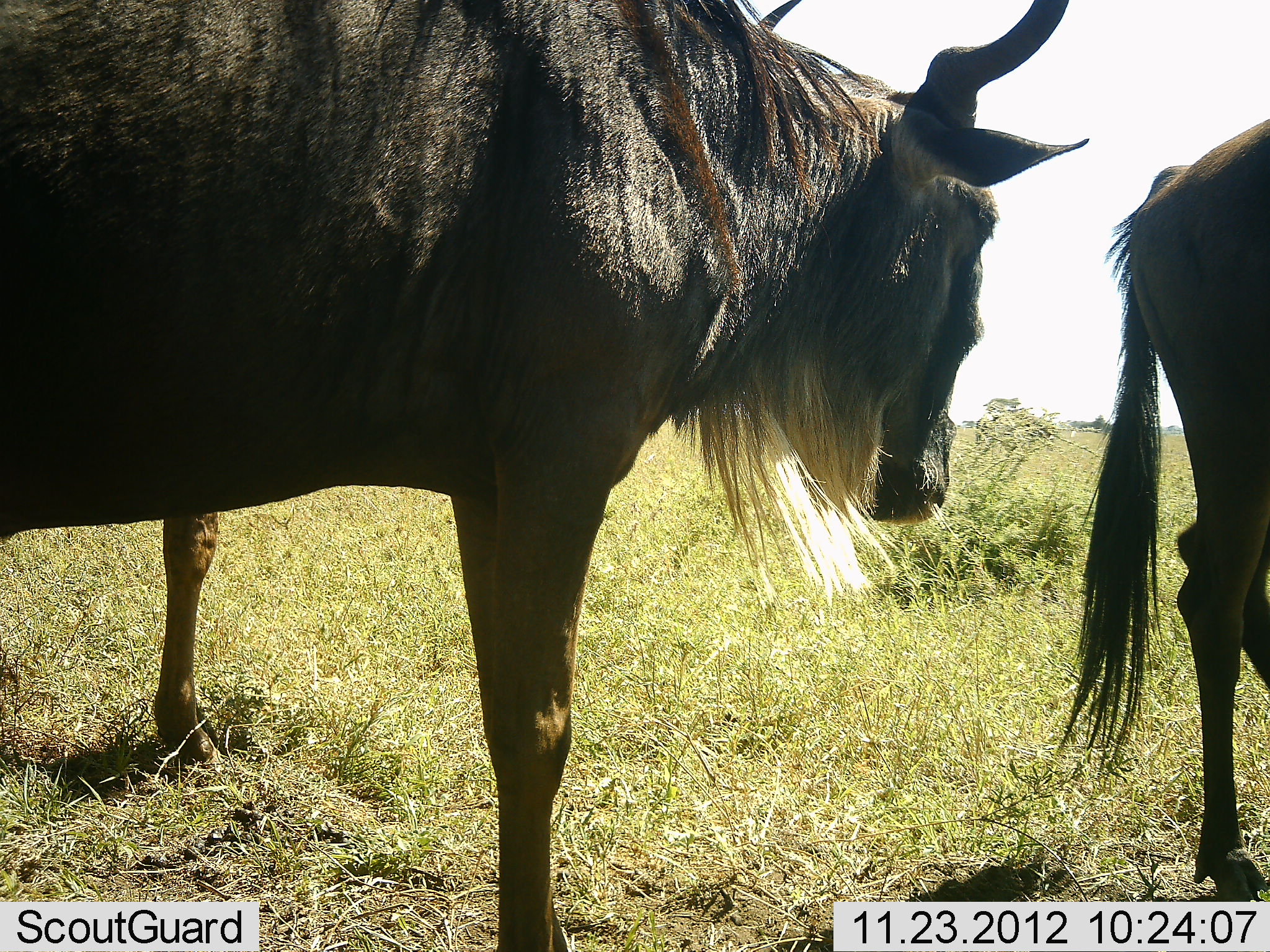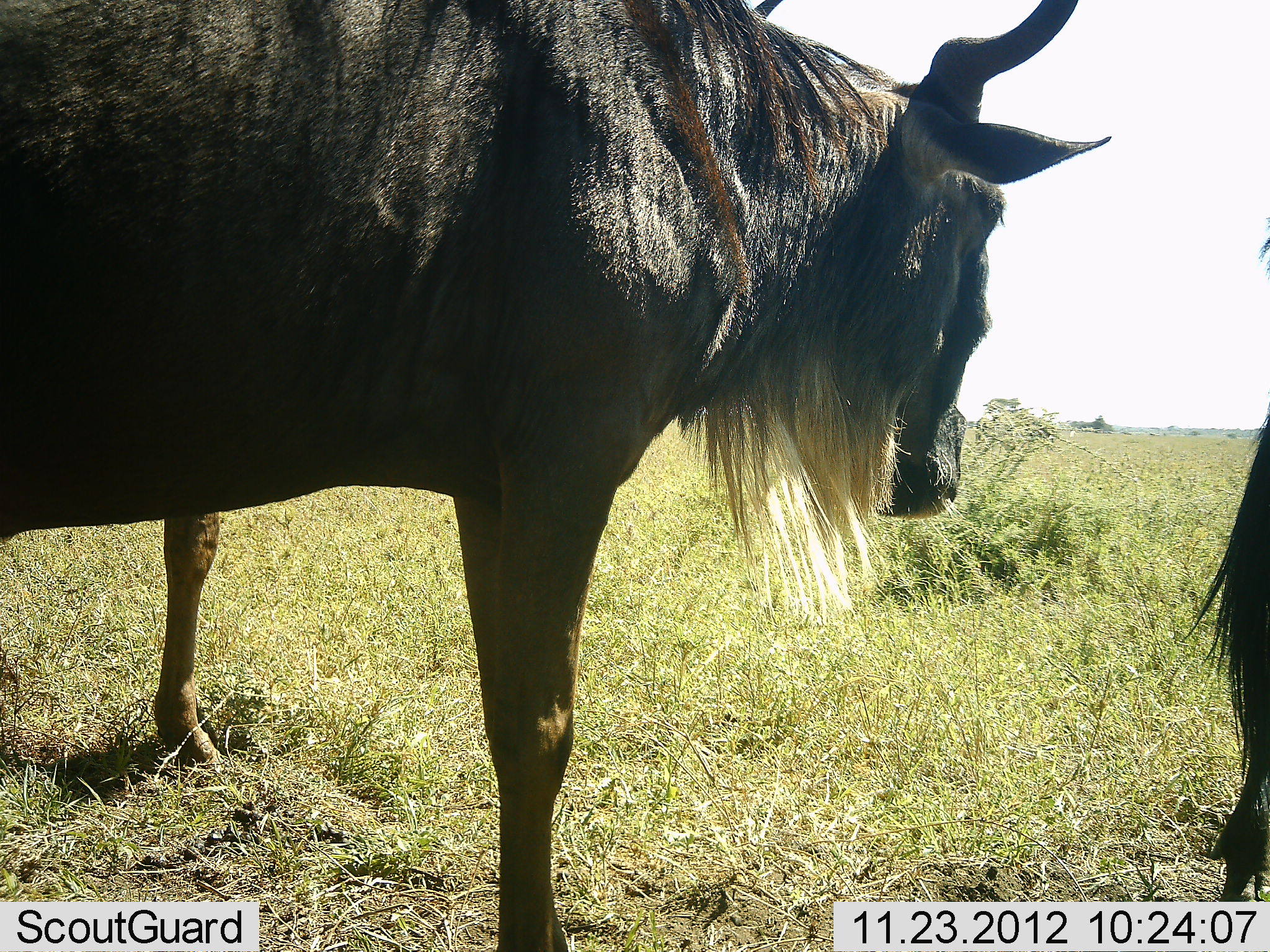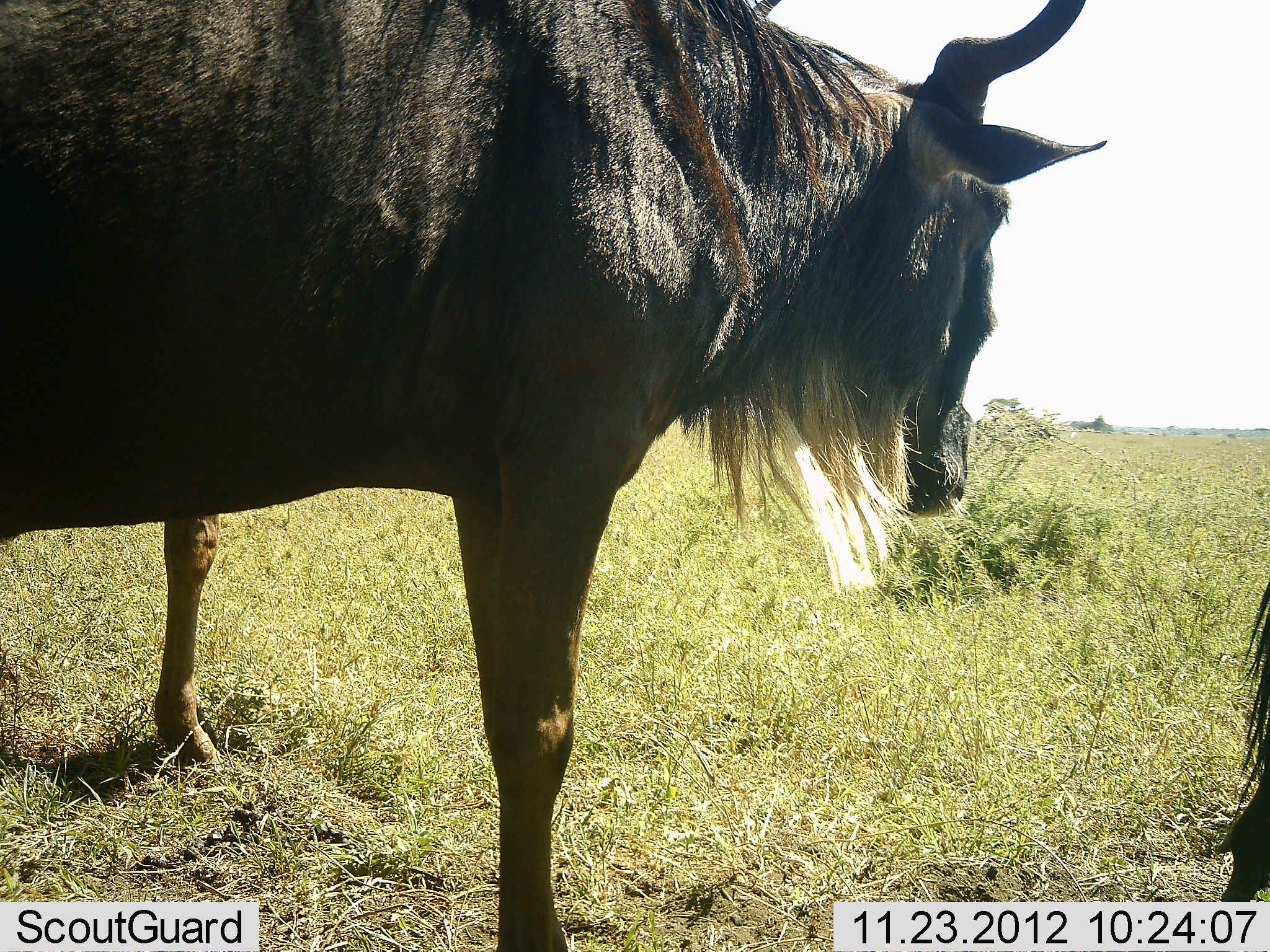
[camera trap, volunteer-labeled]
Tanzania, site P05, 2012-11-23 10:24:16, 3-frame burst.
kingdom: Animalia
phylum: Chordata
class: Mammalia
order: Artiodactyla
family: Bovidae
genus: Connochaetes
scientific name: Connochaetes taurinus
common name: blue wildebeest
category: wildebeest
Wildebeest (blue wildebeest) (Connochaetes taurinus), count 3. Behavior (volunteer vote fractions): standing 100%, resting 0%, moving 20%, interacting 0%. Young present (vote fraction): 0%. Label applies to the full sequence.